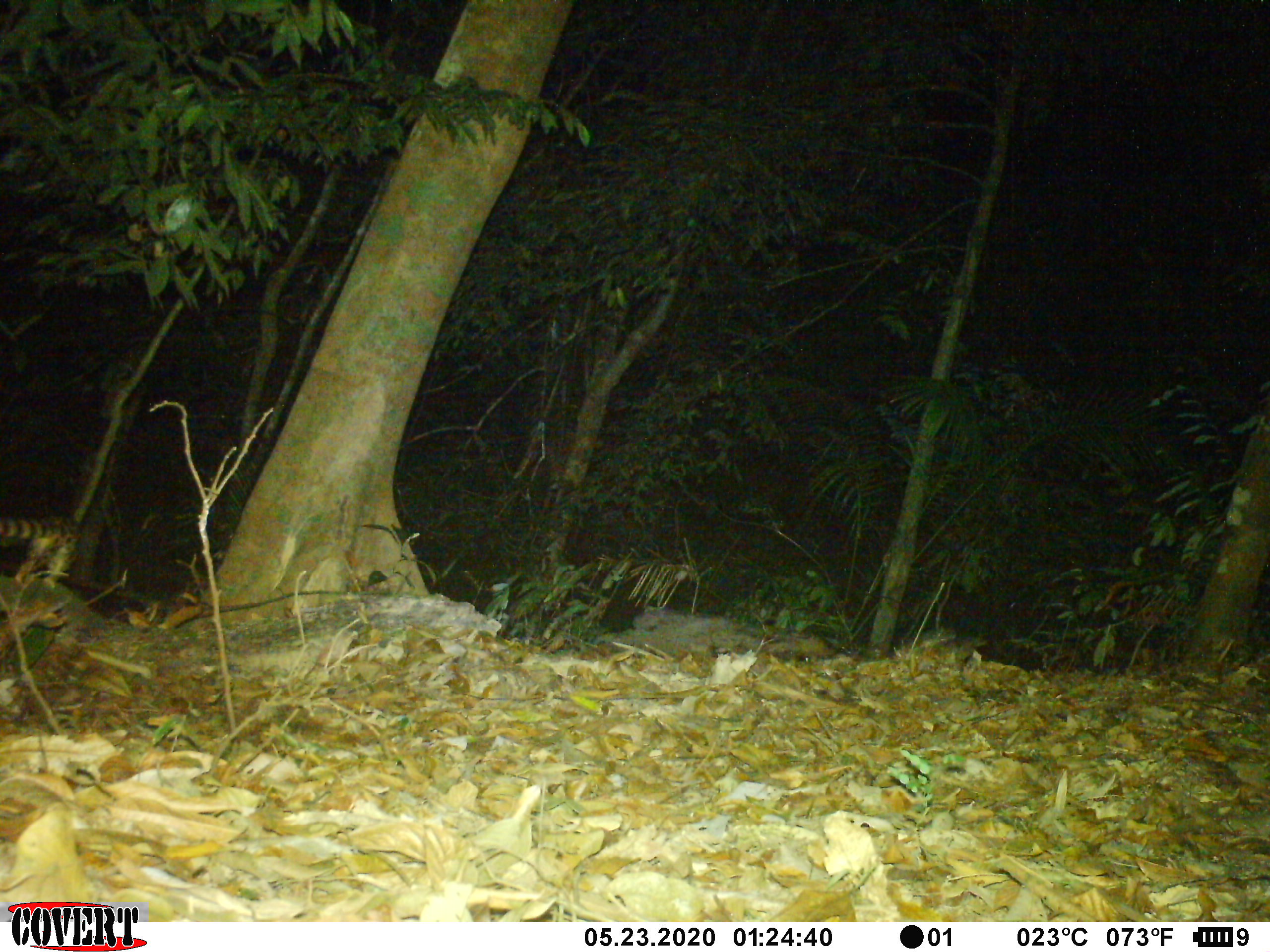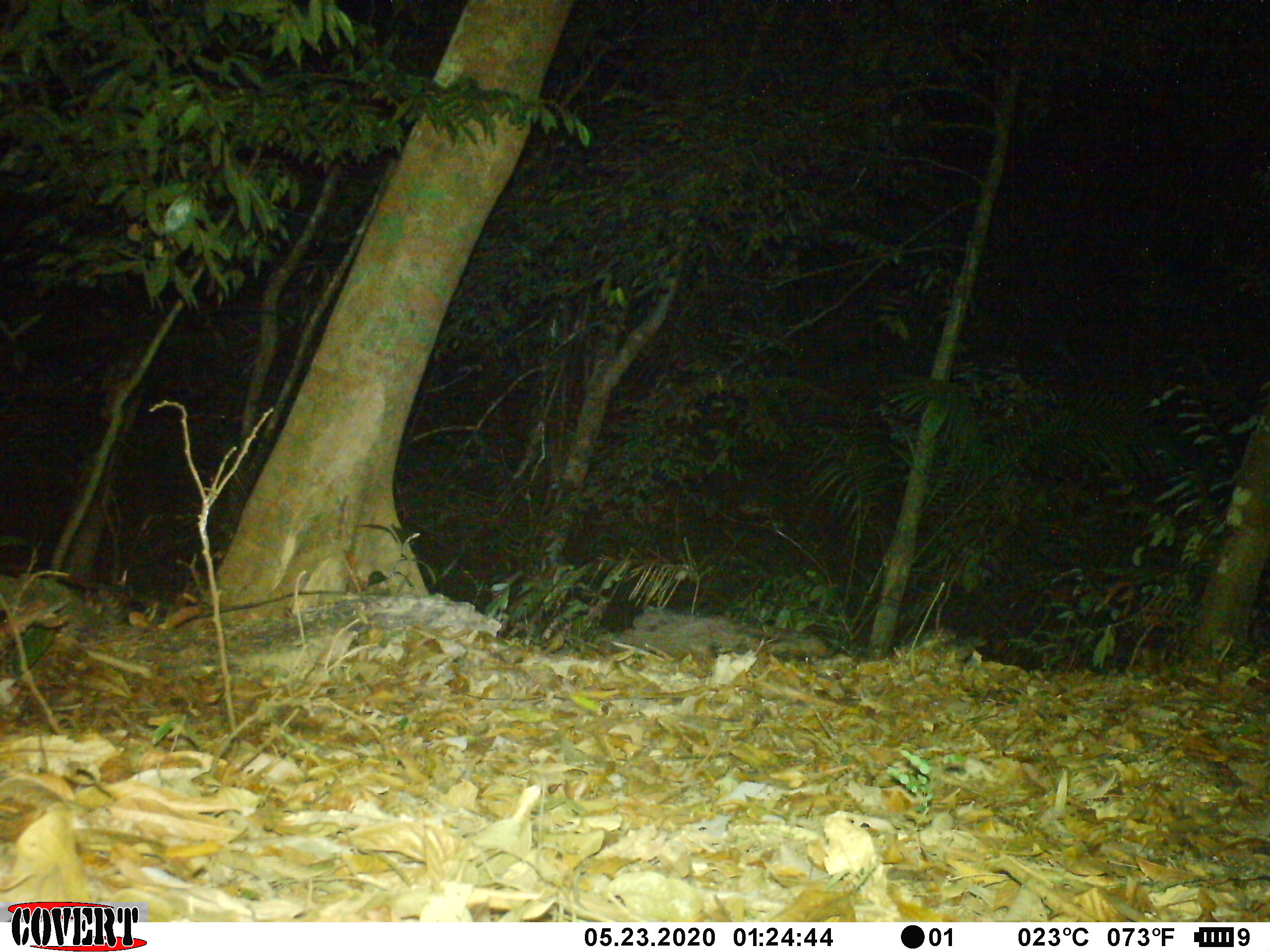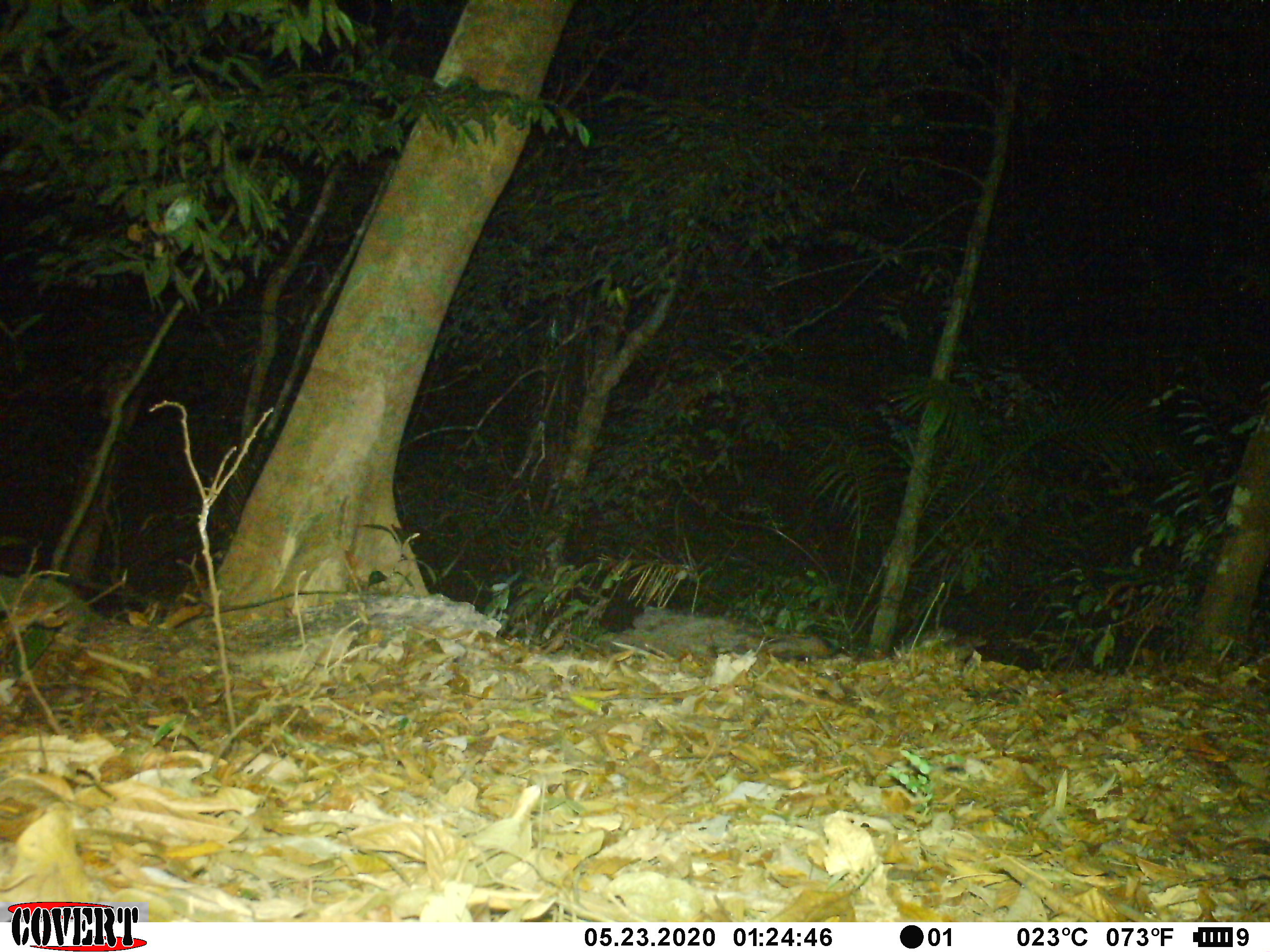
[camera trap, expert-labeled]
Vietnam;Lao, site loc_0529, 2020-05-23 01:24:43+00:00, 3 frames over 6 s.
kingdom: Animalia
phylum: Chordata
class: Mammalia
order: Carnivora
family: Prionodontidae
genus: Prionodon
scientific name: Prionodon pardicolor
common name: spotted linsang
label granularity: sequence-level